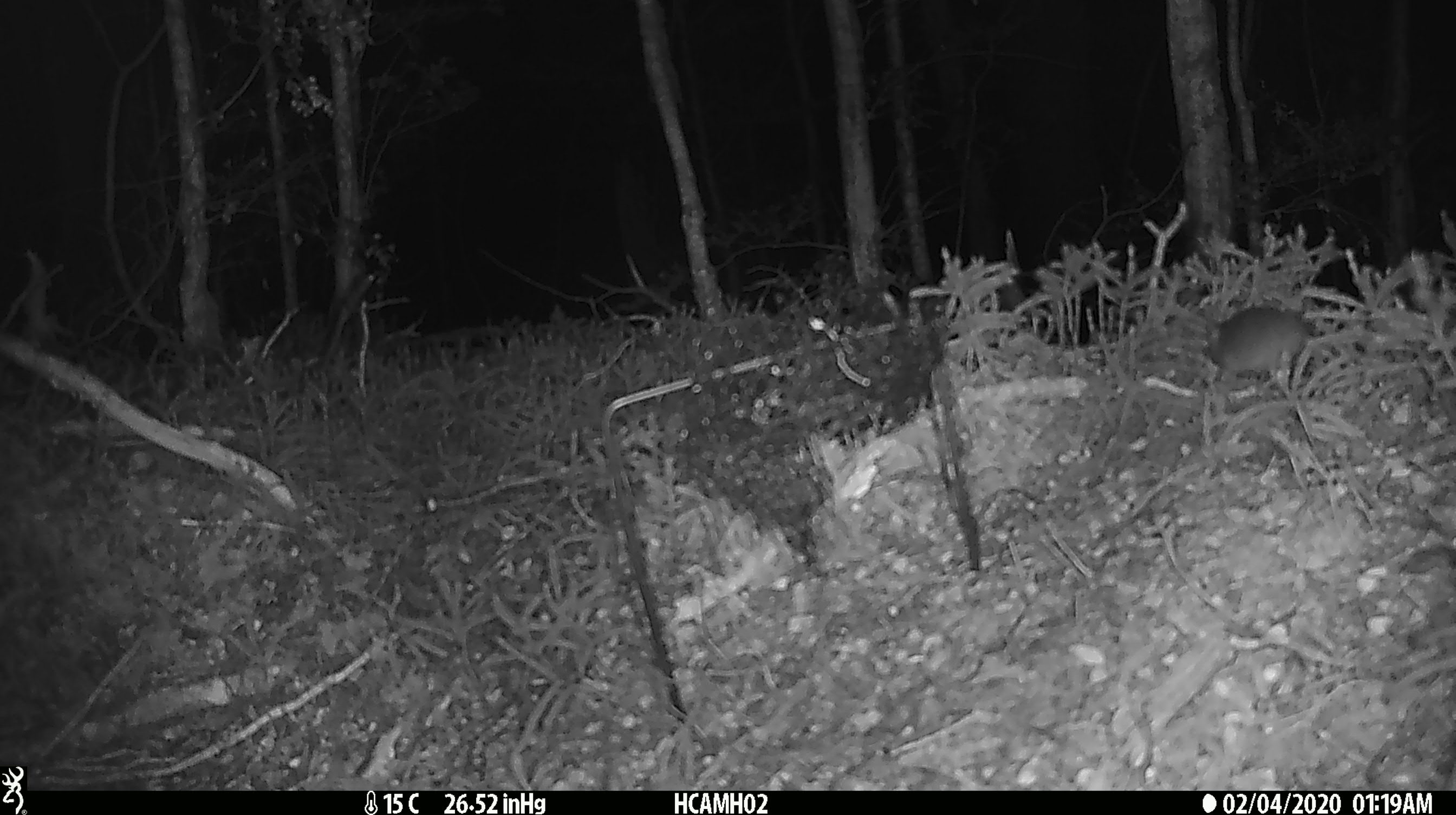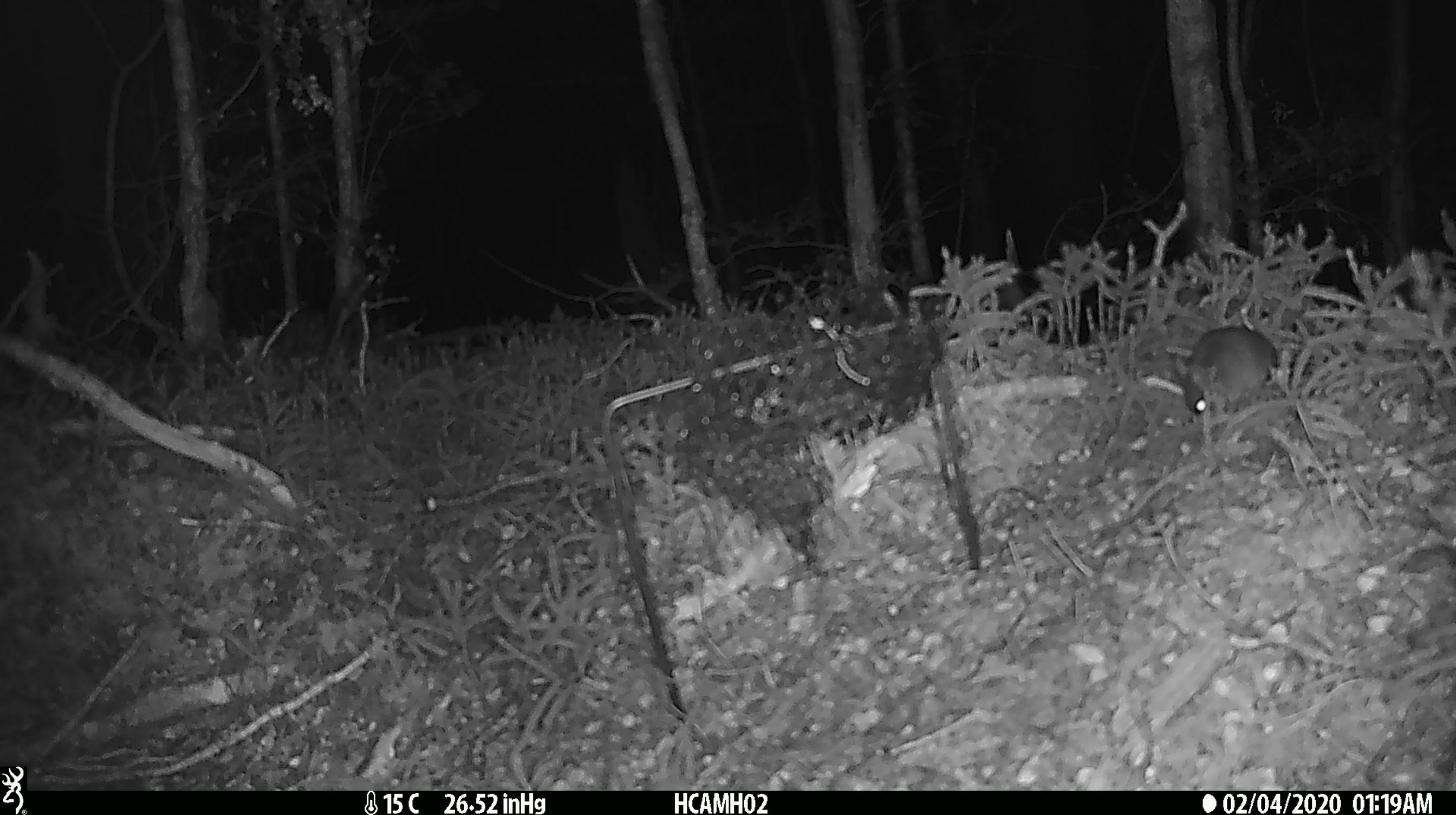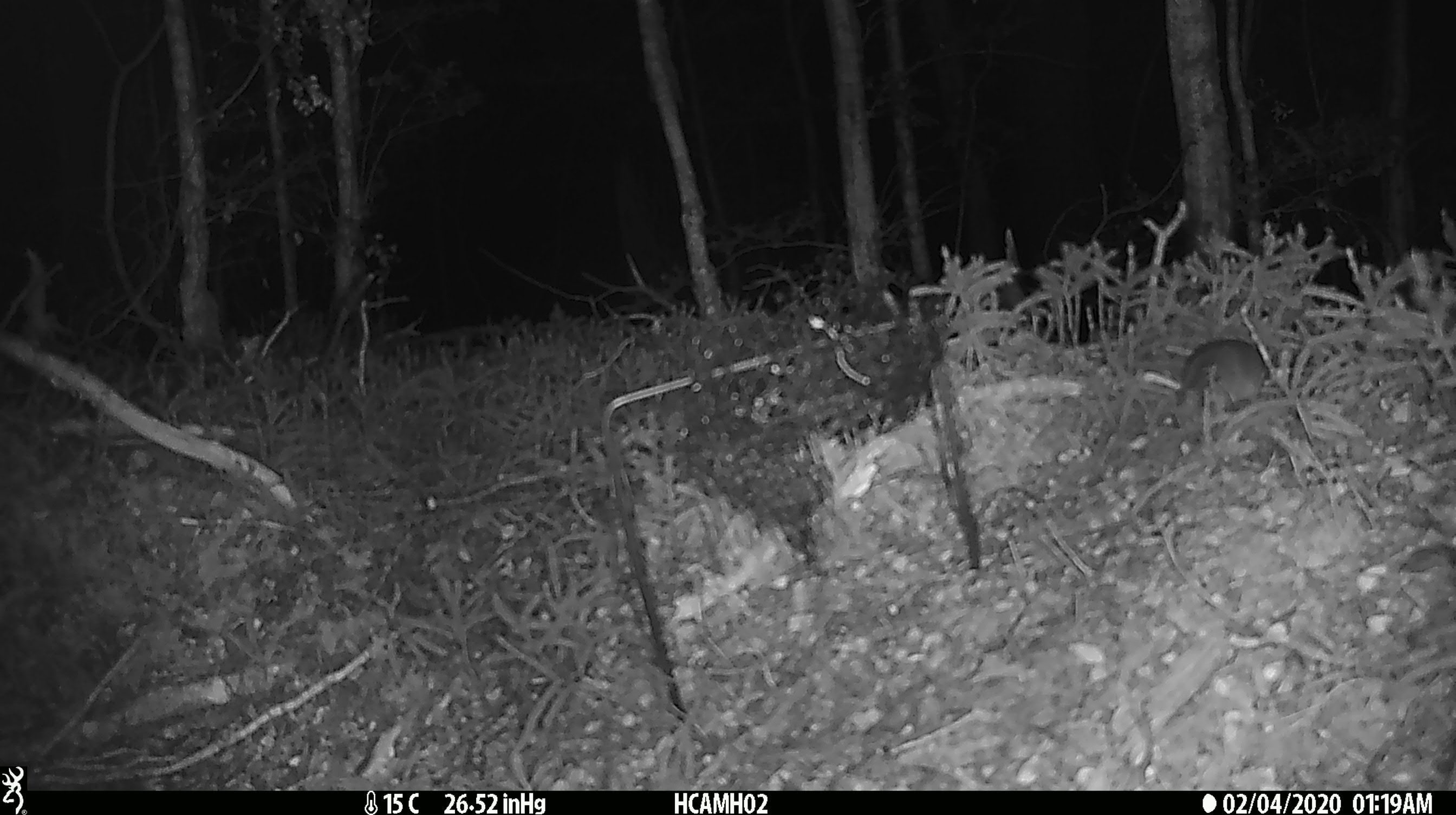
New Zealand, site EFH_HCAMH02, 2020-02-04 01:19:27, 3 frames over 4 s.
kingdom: Animalia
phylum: Chordata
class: Mammalia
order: Rodentia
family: Muridae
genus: Mus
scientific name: Mus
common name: mouse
Mouse (Mus).